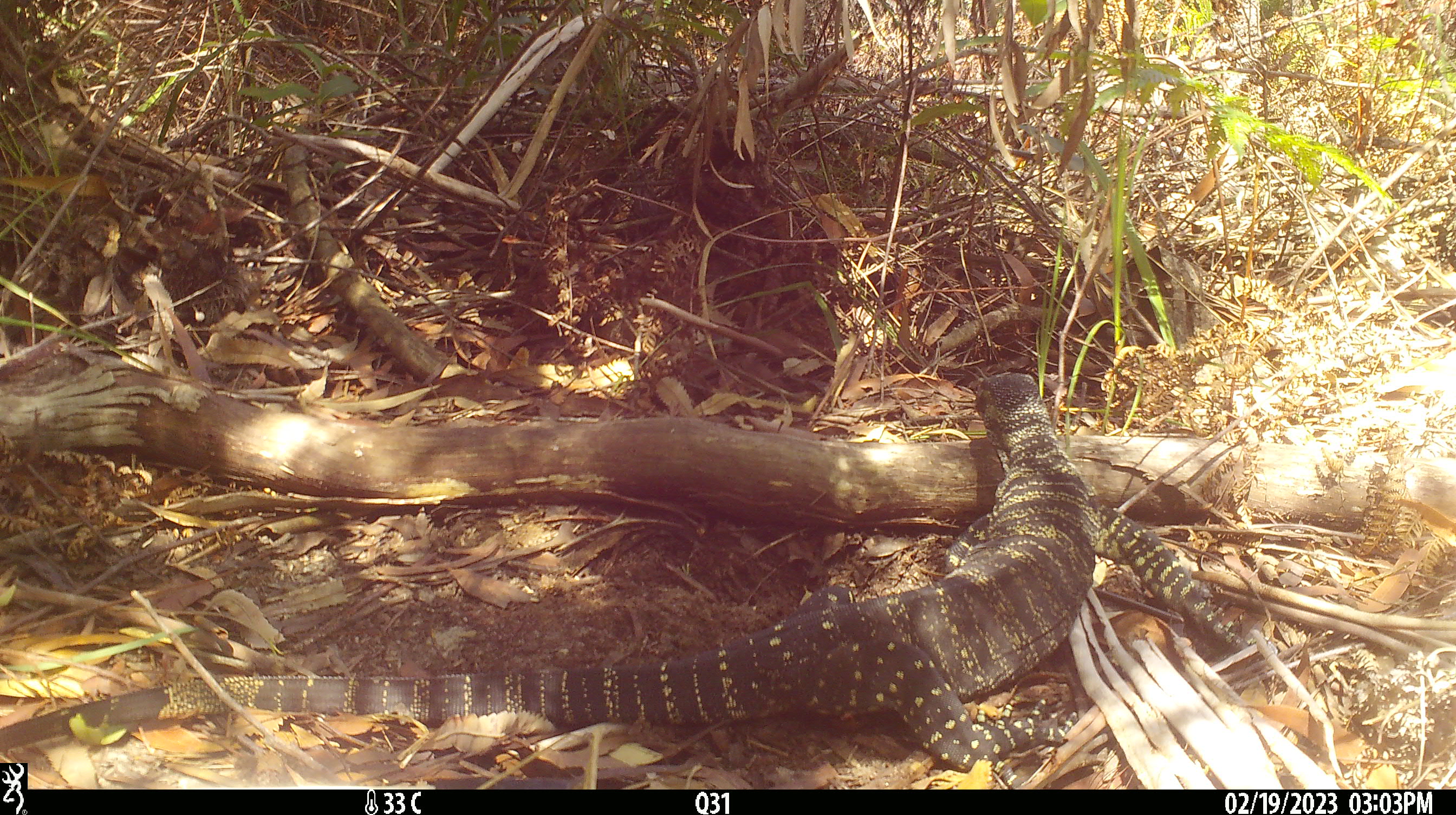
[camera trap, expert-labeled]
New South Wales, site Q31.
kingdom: Animalia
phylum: Chordata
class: Reptilia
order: Squamata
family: Varanidae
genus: Varanus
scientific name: Varanus varius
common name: lace monitor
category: goanna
Goanna (lace monitor) (Varanus varius).